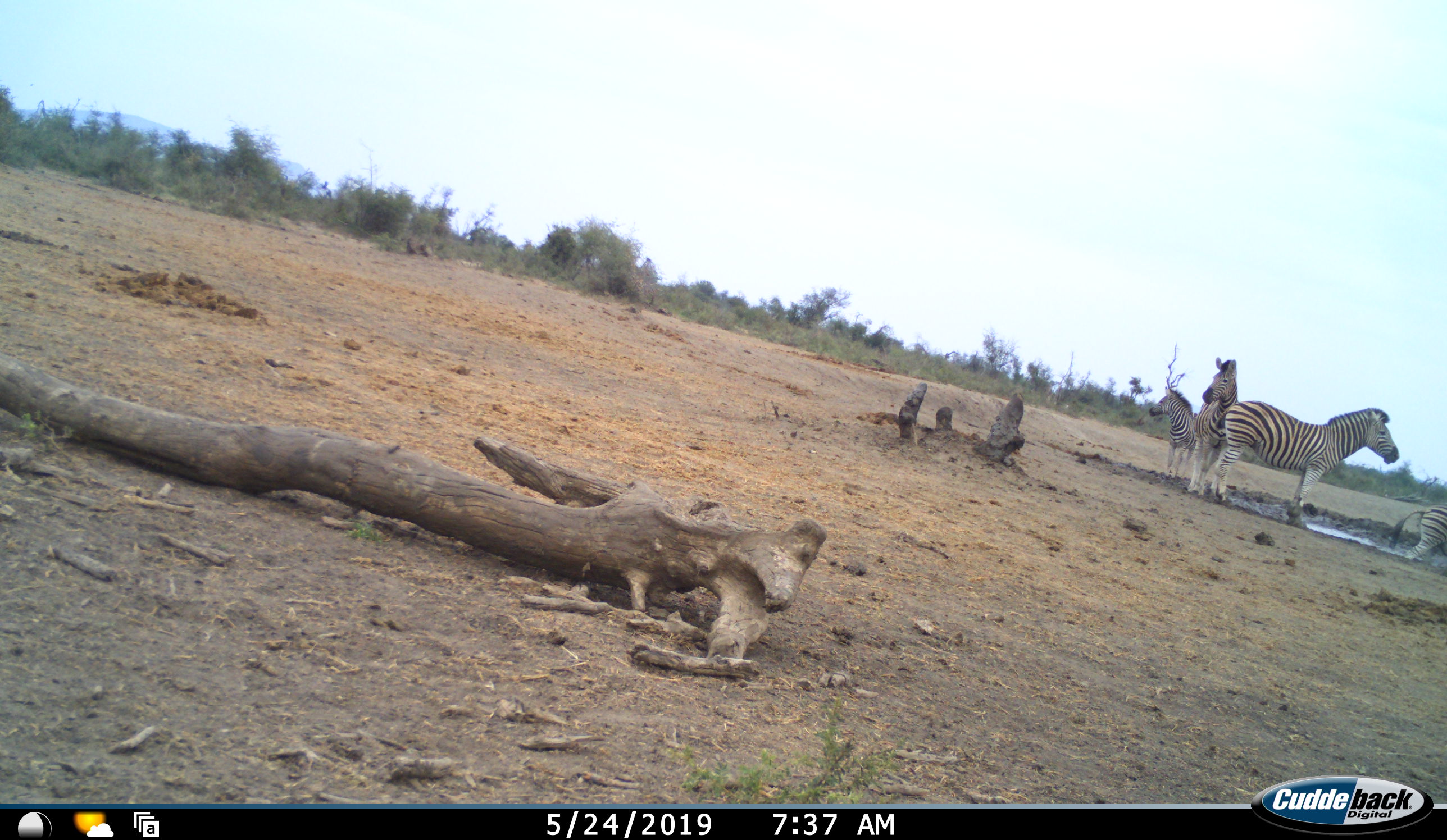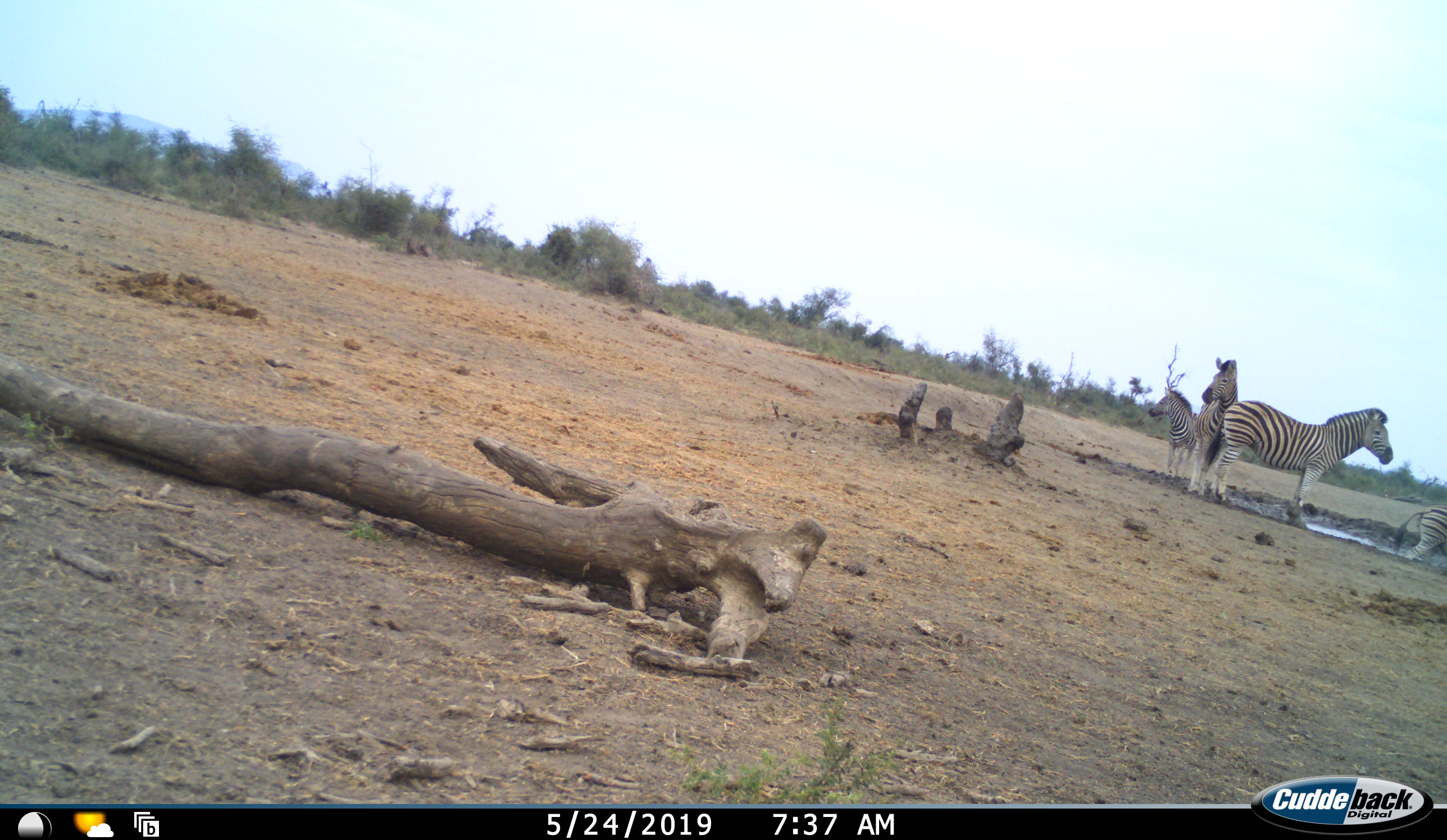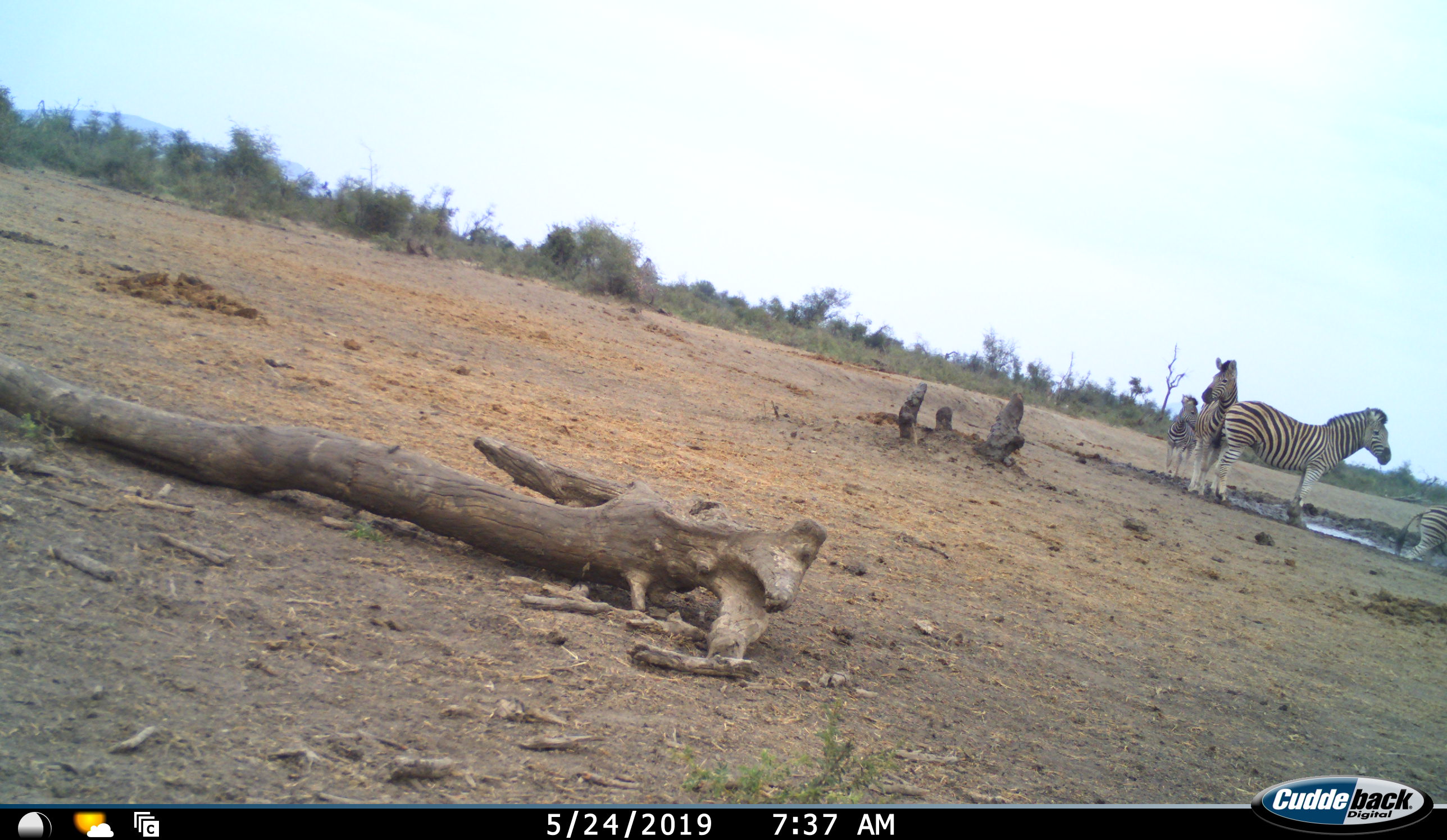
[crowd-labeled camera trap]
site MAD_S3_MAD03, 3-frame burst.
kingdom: Animalia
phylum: Chordata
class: Mammalia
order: Perissodactyla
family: Equidae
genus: Equus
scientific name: Equus quagga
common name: plains zebra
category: zebraplains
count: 4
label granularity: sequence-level